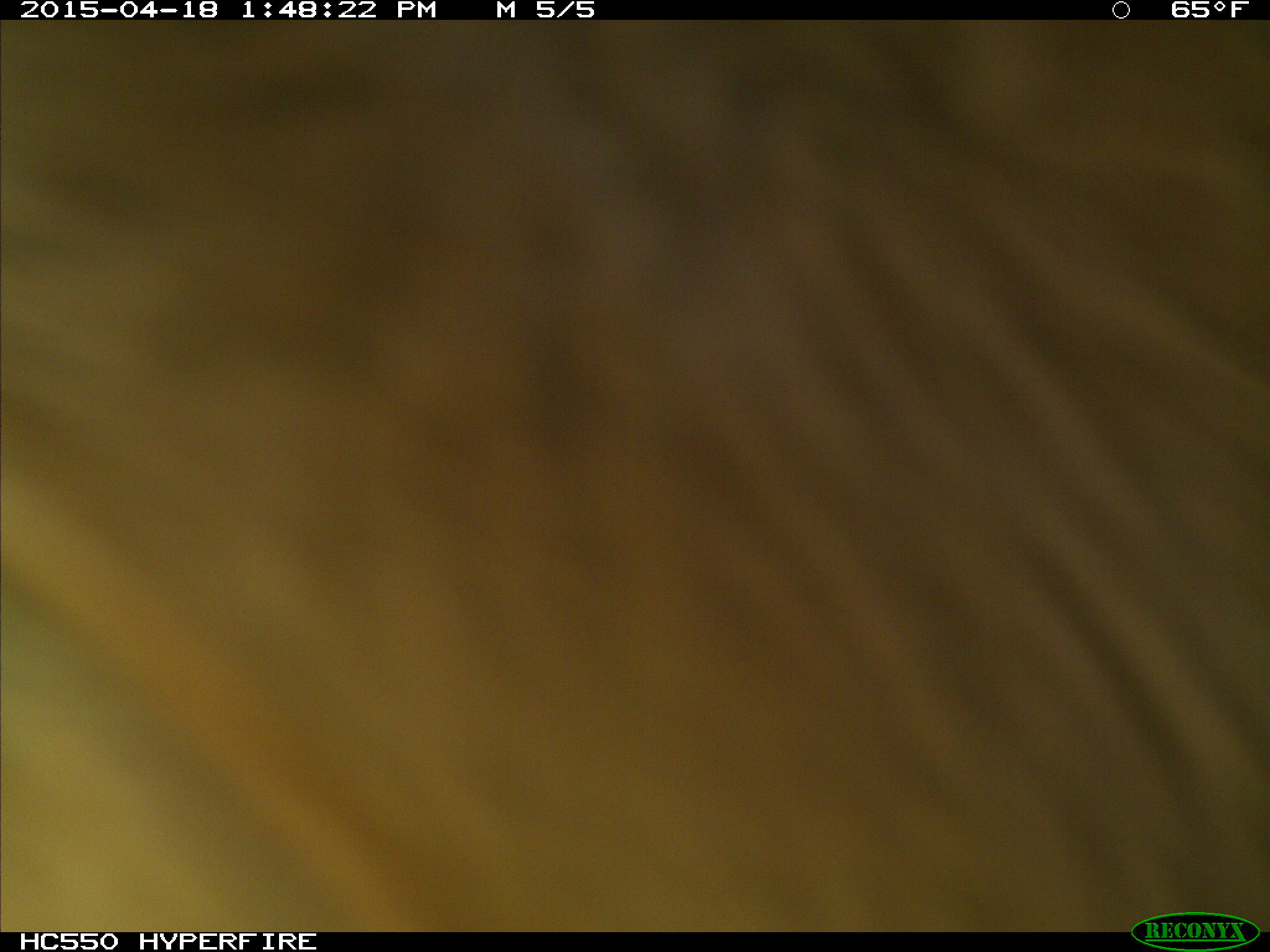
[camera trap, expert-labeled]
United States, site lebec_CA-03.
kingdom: Animalia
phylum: Chordata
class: Mammalia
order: Artiodactyla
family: Bovidae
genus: Bos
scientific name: Bos taurus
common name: domestic cow